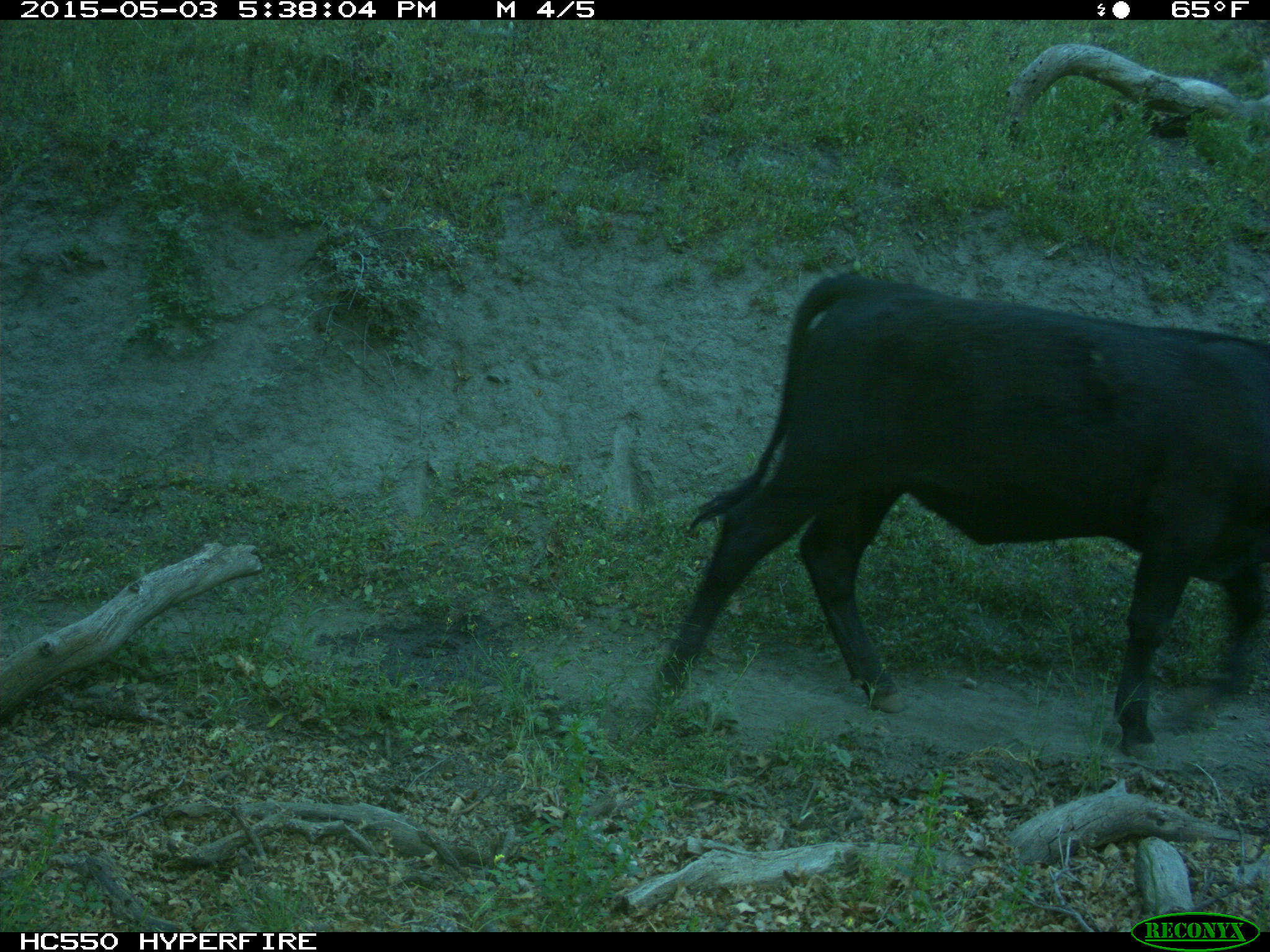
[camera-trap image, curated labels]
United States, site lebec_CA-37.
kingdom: Animalia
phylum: Chordata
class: Mammalia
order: Artiodactyla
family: Bovidae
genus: Bos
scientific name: Bos taurus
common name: domestic cow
Bos taurus (domestic cow).